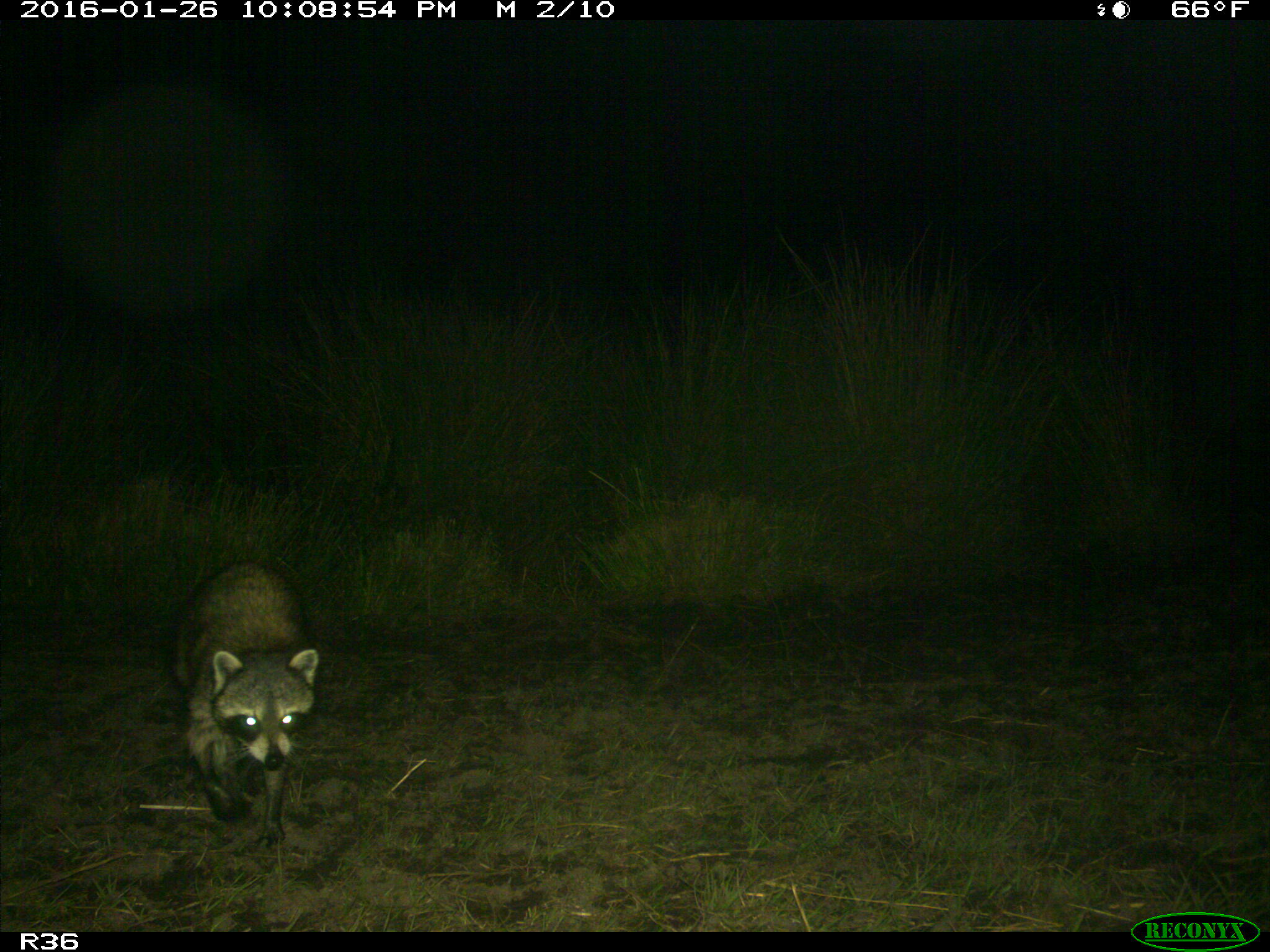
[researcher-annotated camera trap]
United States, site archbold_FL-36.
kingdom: Animalia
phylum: Chordata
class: Mammalia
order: Carnivora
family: Procyonidae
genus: Procyon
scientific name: Procyon lotor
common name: common raccoon